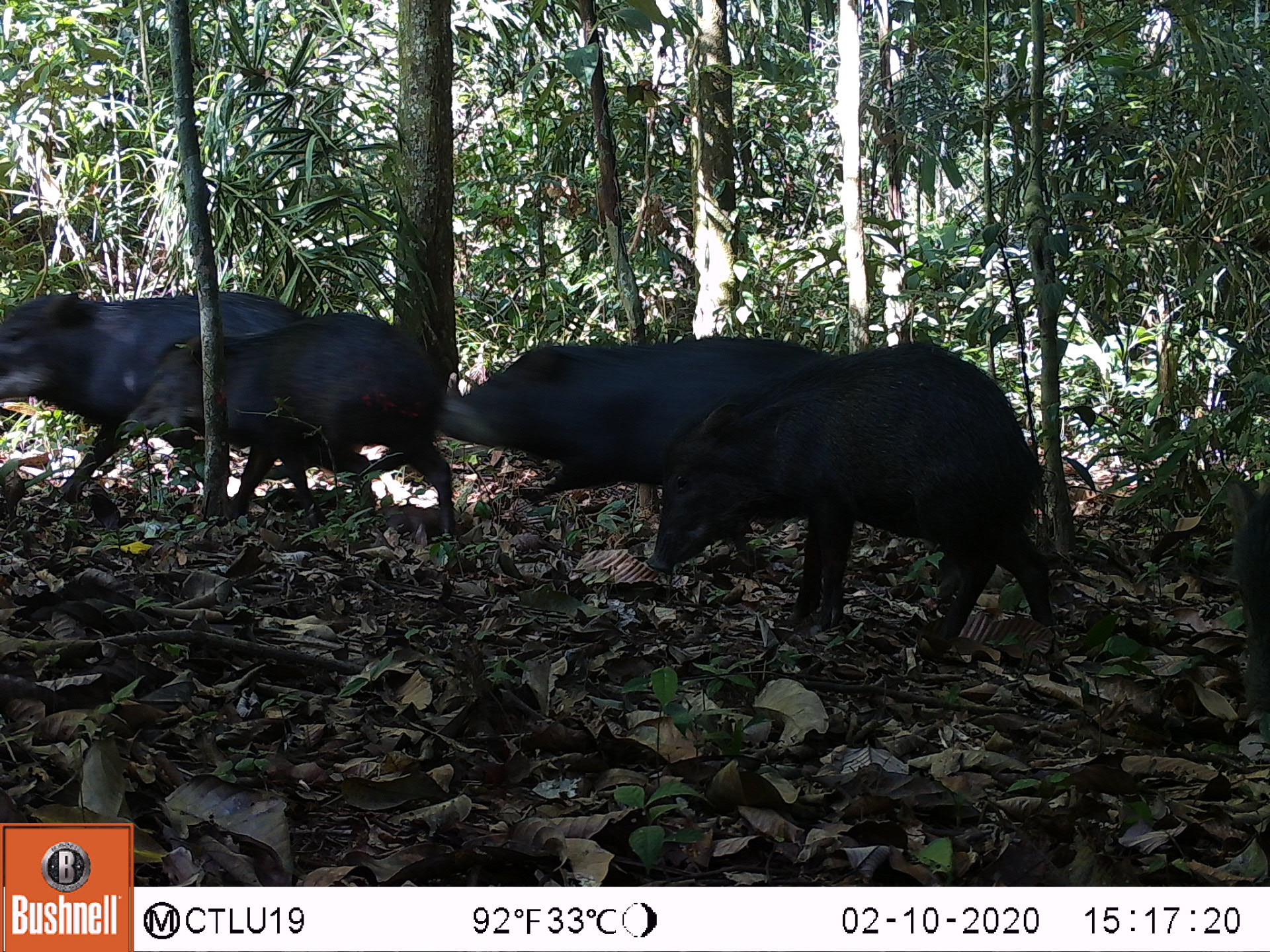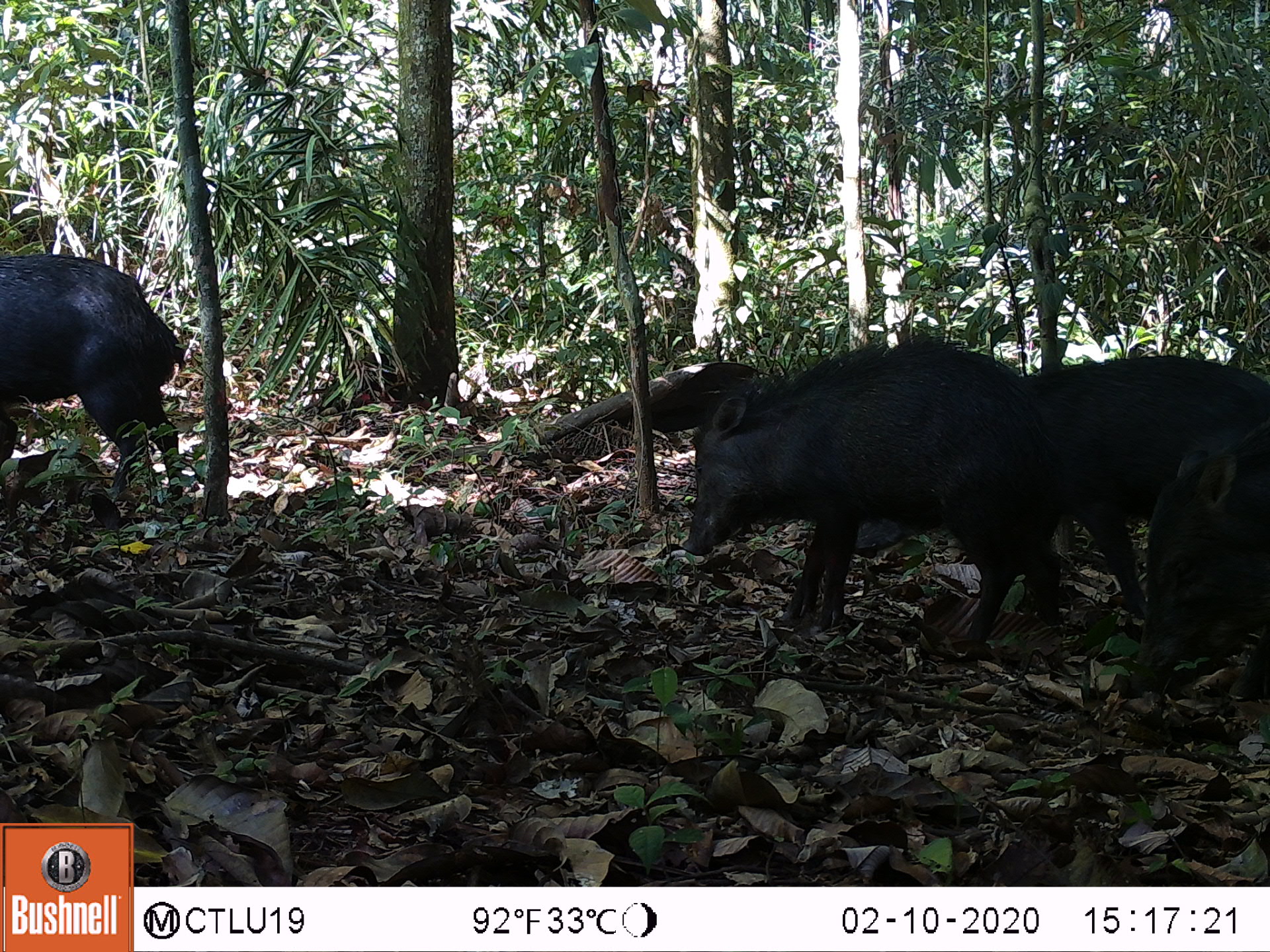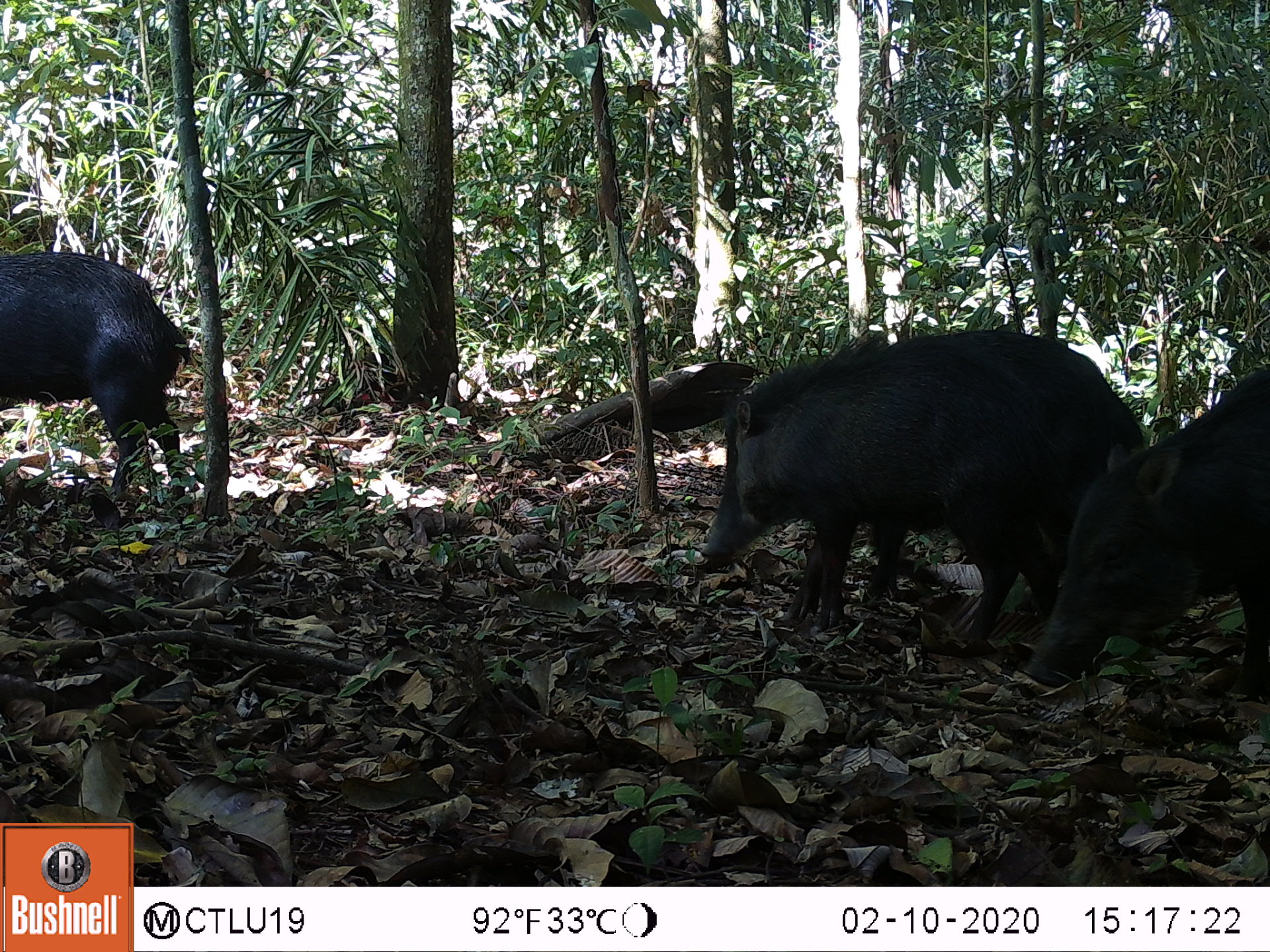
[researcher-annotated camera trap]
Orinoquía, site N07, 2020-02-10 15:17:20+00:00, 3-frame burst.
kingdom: Animalia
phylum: Chordata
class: Mammalia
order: Artiodactyla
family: Tayassuidae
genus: Tayassu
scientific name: Tayassu pecari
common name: white-lipped peccary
White-lipped peccary (Tayassu pecari).